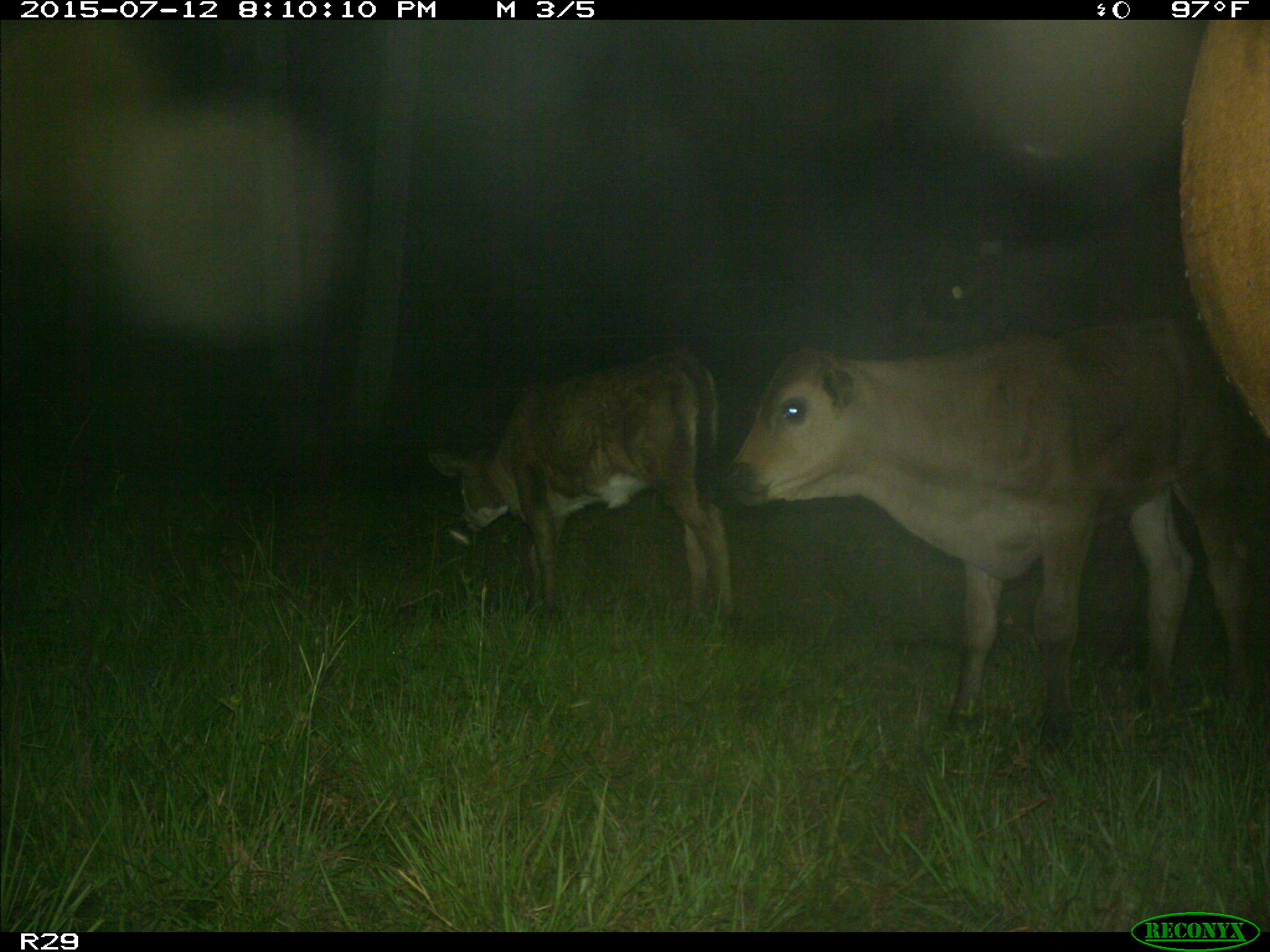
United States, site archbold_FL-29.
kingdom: Animalia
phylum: Chordata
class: Mammalia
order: Artiodactyla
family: Bovidae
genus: Bos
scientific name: Bos taurus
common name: domestic cow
Bos taurus (domestic cow).